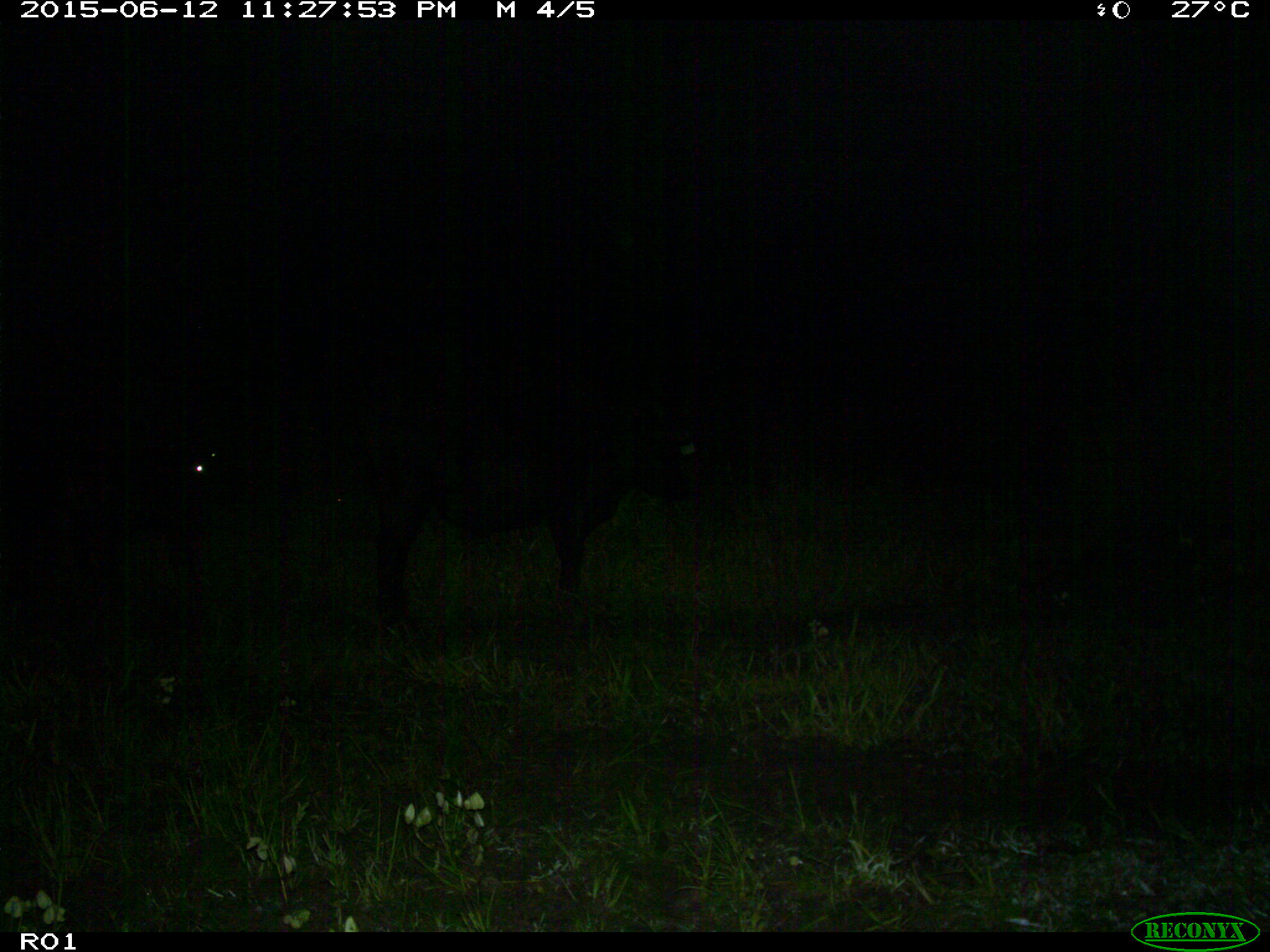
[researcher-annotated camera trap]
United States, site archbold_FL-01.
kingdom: Animalia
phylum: Chordata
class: Mammalia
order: Artiodactyla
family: Bovidae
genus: Bos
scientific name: Bos taurus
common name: domestic cow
Bos taurus (domestic cow).